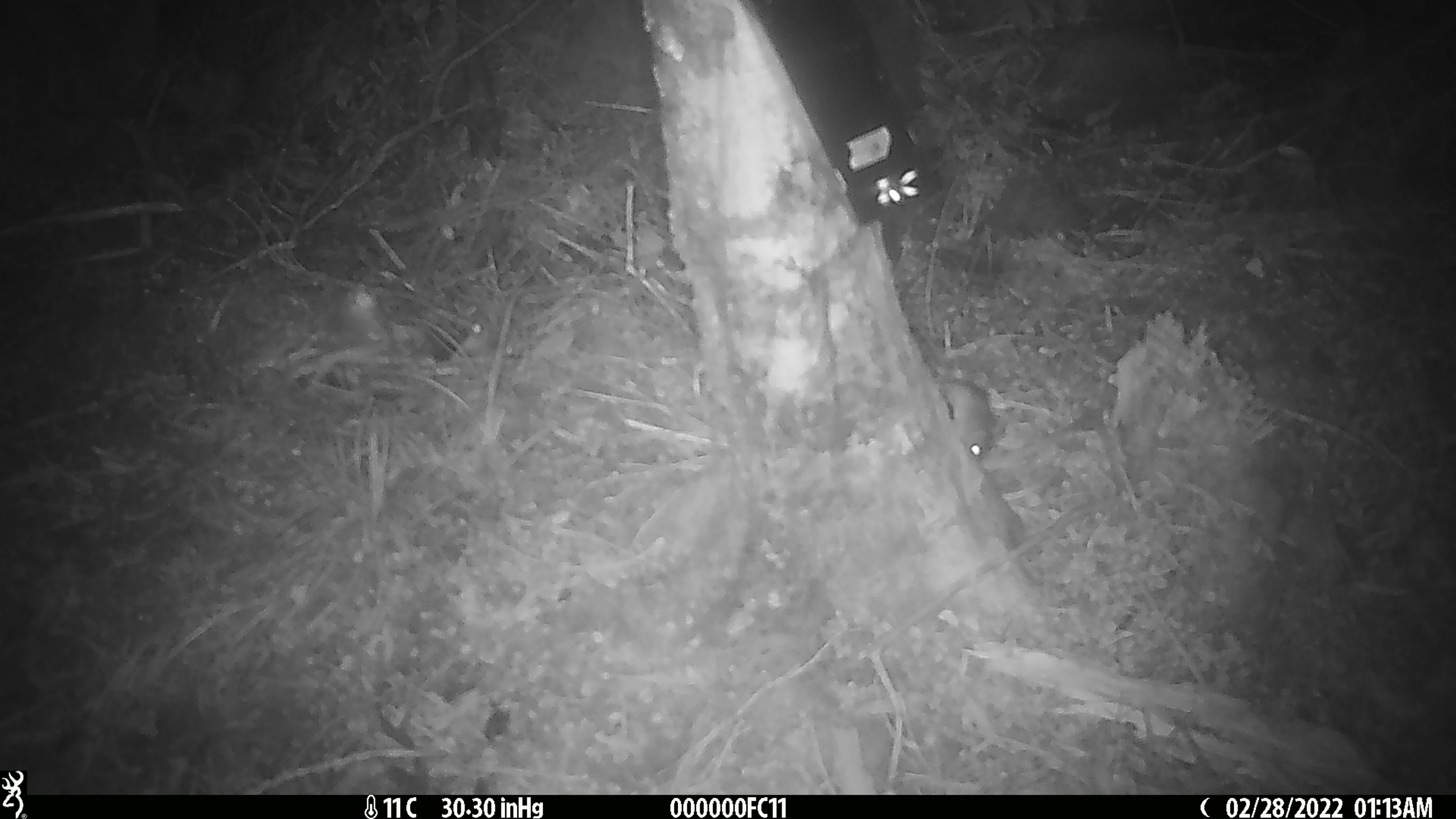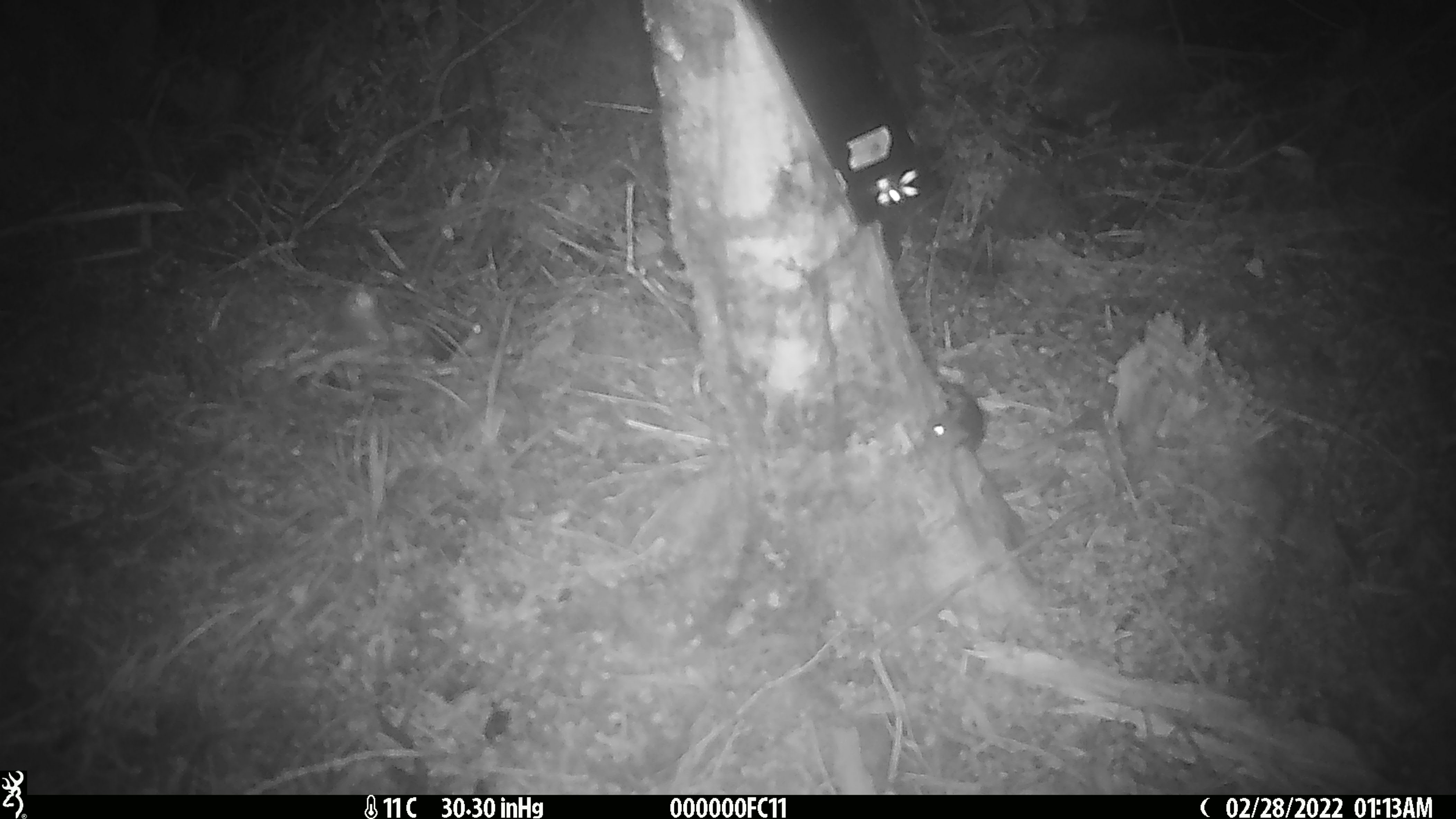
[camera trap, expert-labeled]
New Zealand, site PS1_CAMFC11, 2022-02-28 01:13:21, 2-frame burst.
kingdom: Animalia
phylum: Chordata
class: Mammalia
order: Rodentia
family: Muridae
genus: Mus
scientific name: Mus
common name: mouse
Mouse (Mus).